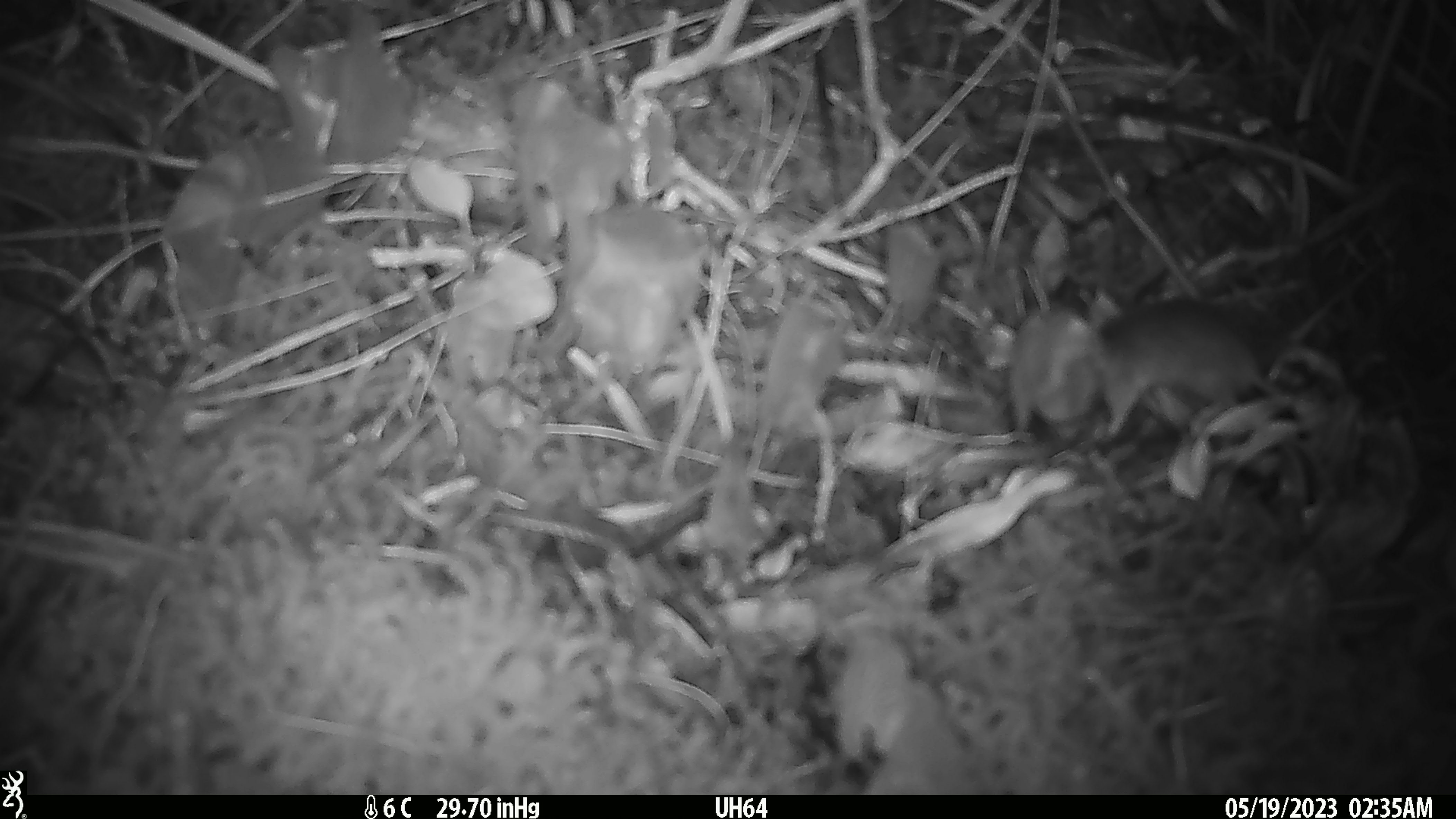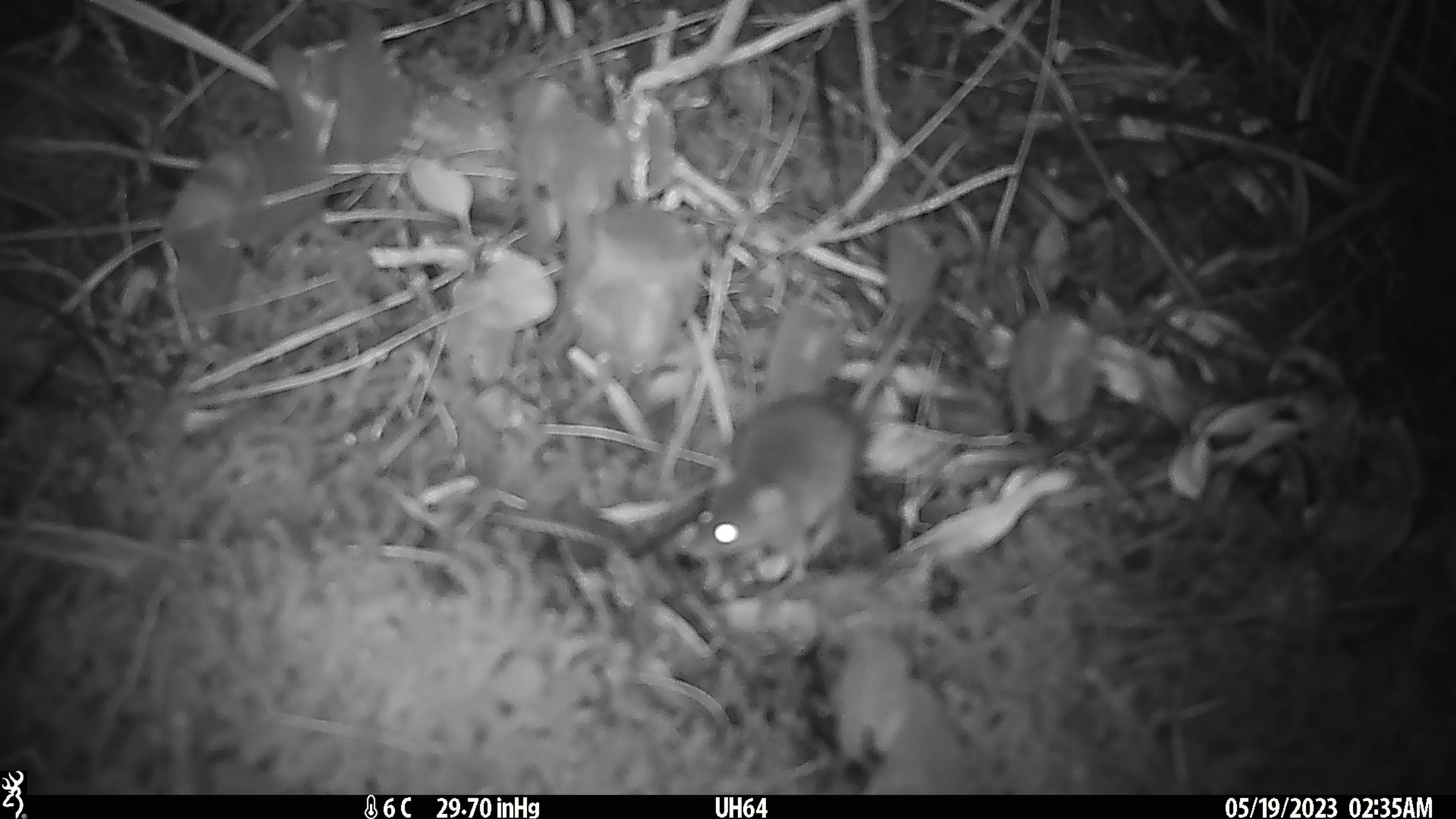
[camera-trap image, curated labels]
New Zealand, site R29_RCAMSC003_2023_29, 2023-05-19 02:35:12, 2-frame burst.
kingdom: Animalia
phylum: Chordata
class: Mammalia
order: Rodentia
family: Muridae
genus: Mus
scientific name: Mus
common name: mouse